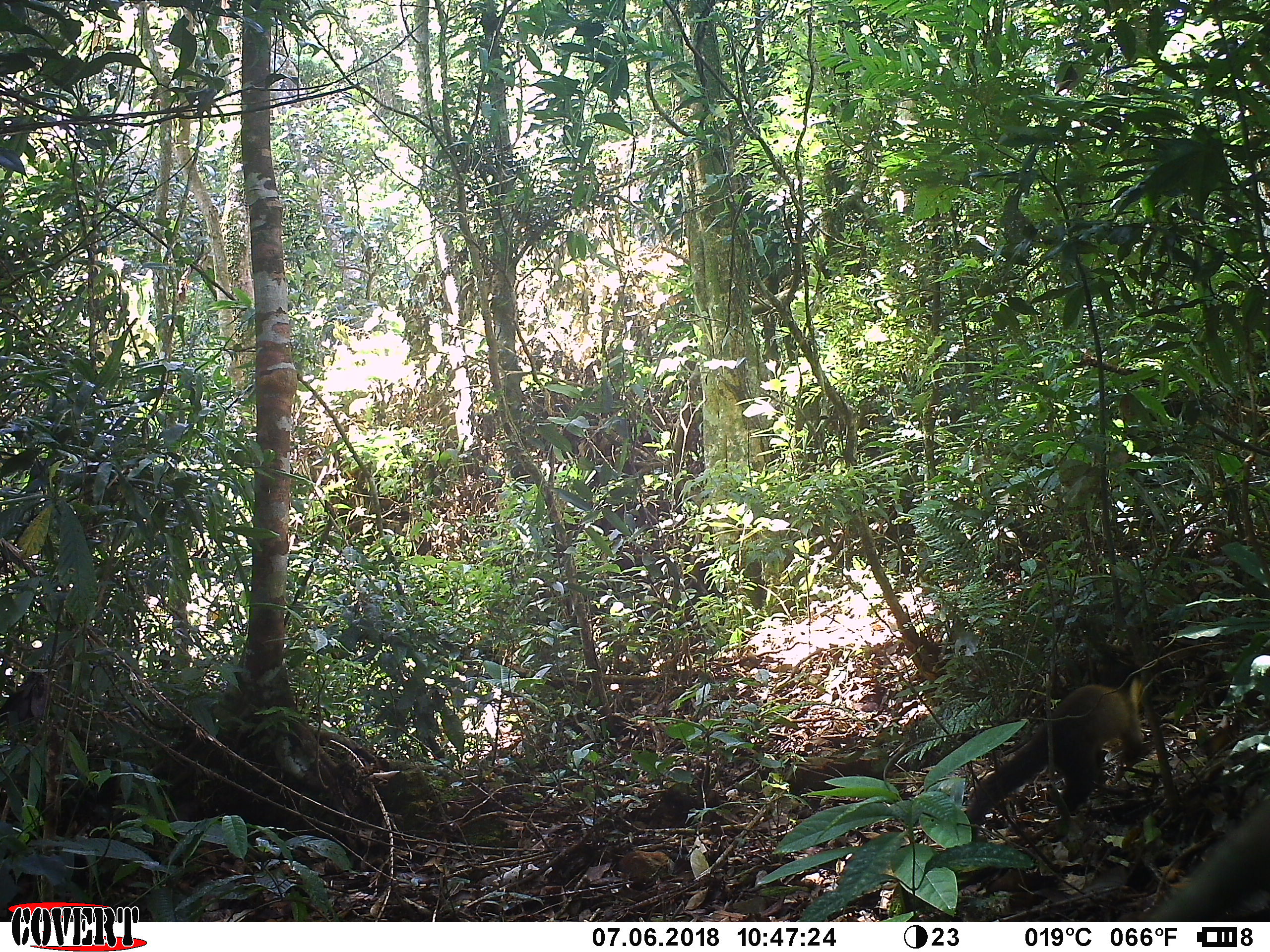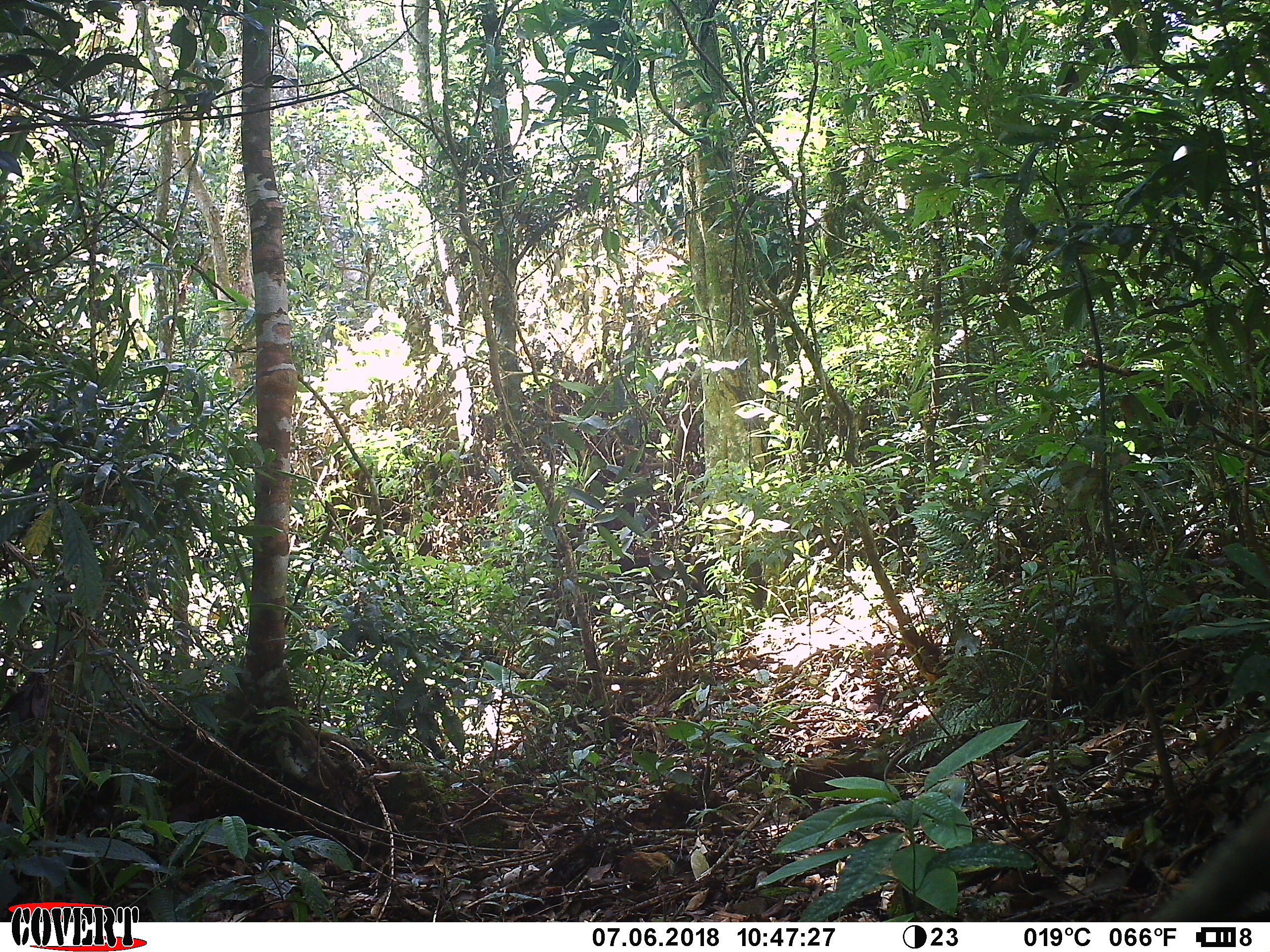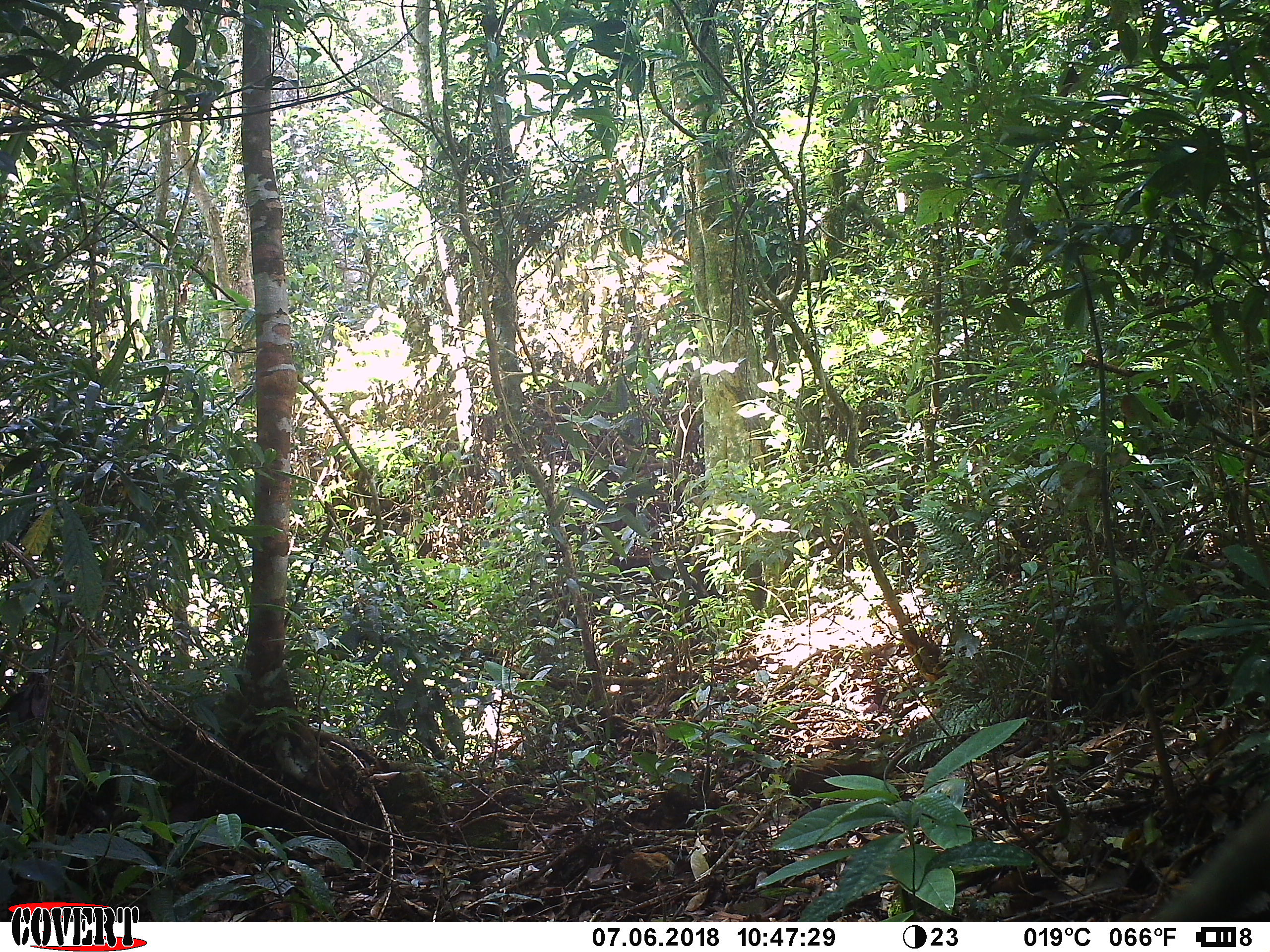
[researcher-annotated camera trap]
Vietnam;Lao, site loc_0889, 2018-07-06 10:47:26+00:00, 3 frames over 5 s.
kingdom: Animalia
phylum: Chordata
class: Mammalia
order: Carnivora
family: Mustelidae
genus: Martes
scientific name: Martes flavigula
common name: yellow-throated marten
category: yellow throated marten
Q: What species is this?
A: Yellow throated marten (yellow-throated marten) (Martes flavigula).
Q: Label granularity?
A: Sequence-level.